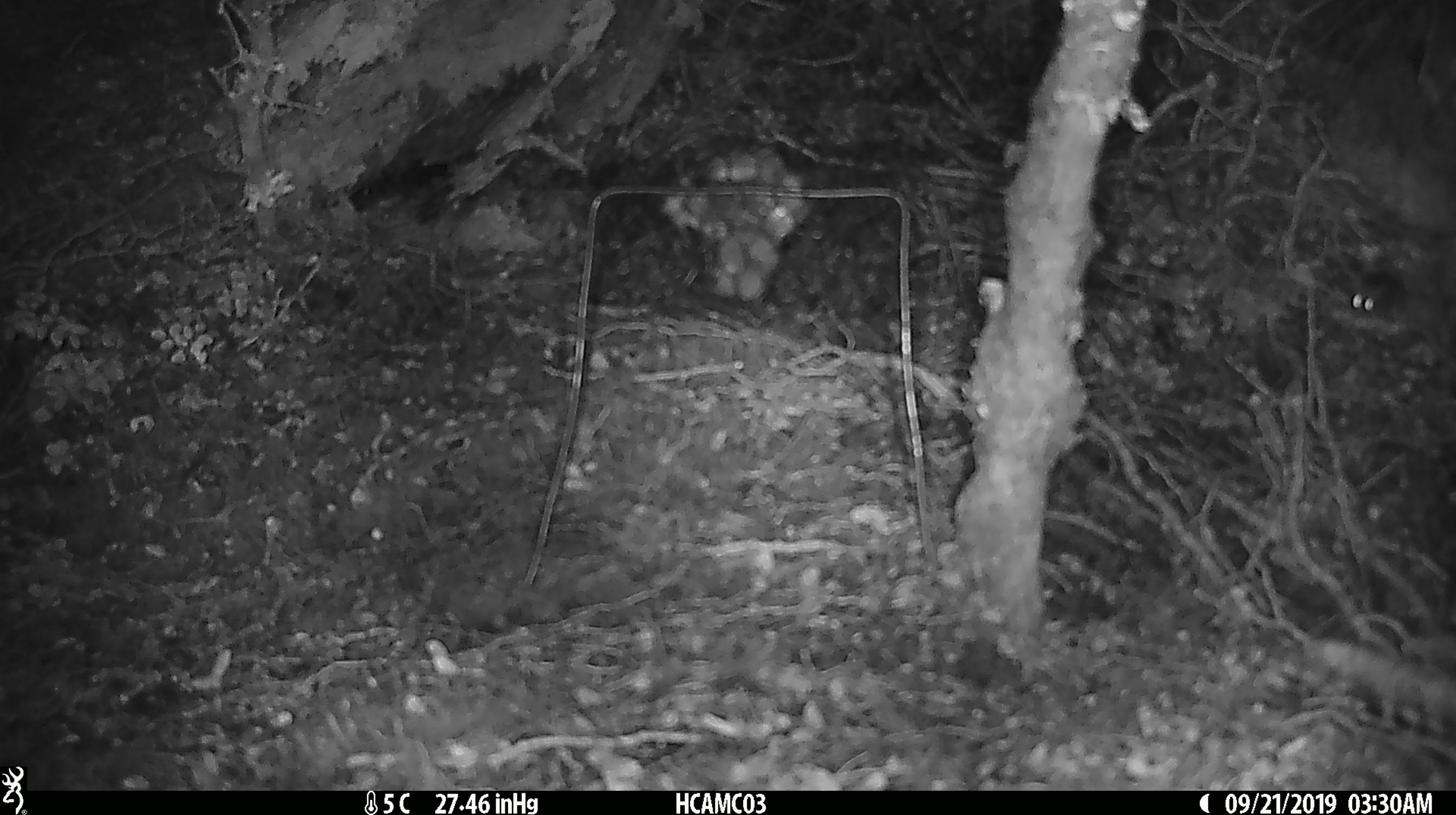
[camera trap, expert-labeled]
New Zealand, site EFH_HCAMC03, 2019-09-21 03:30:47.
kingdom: Animalia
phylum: Chordata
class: Mammalia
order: Rodentia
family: Muridae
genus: Mus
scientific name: Mus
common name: mouse